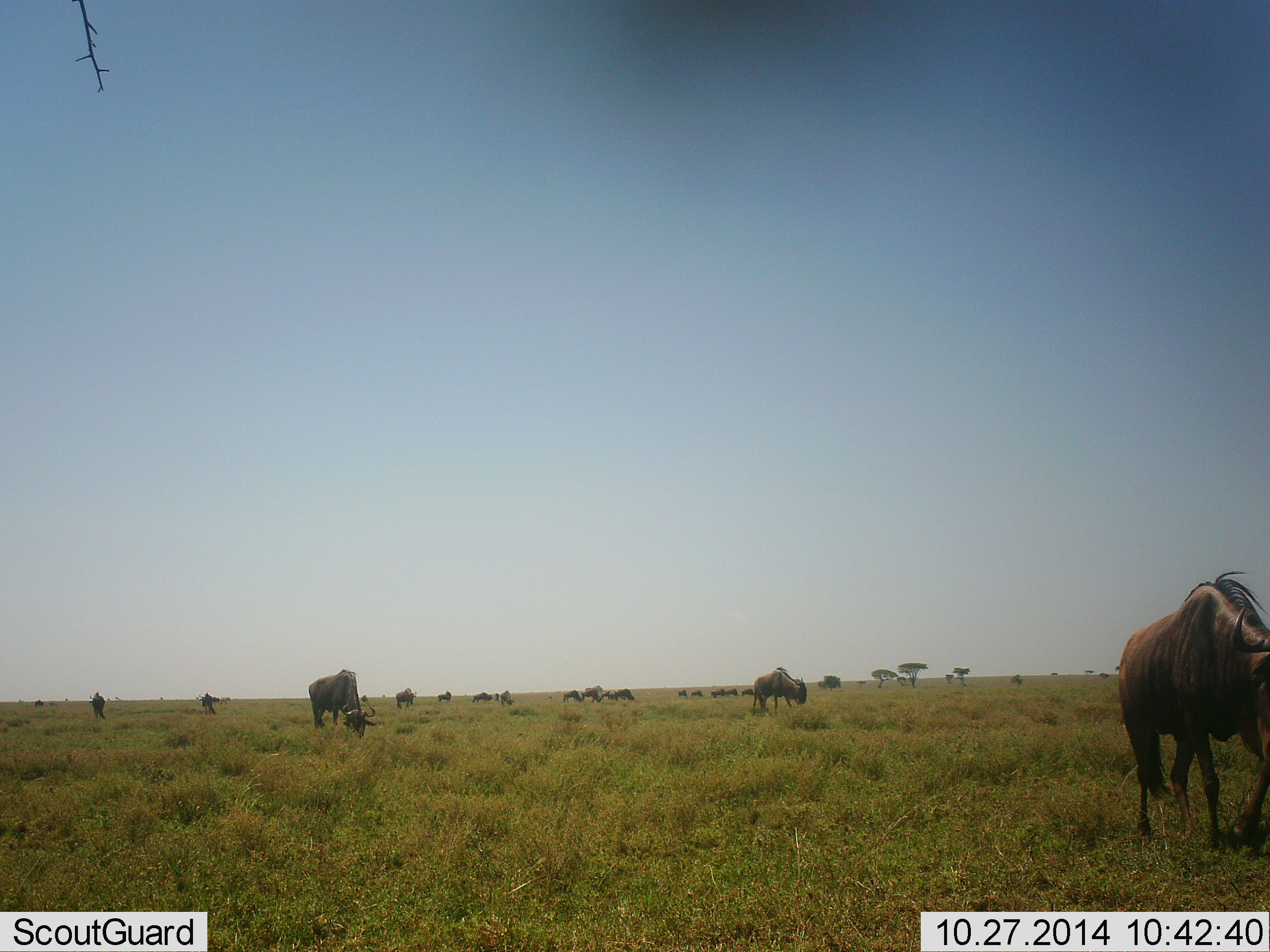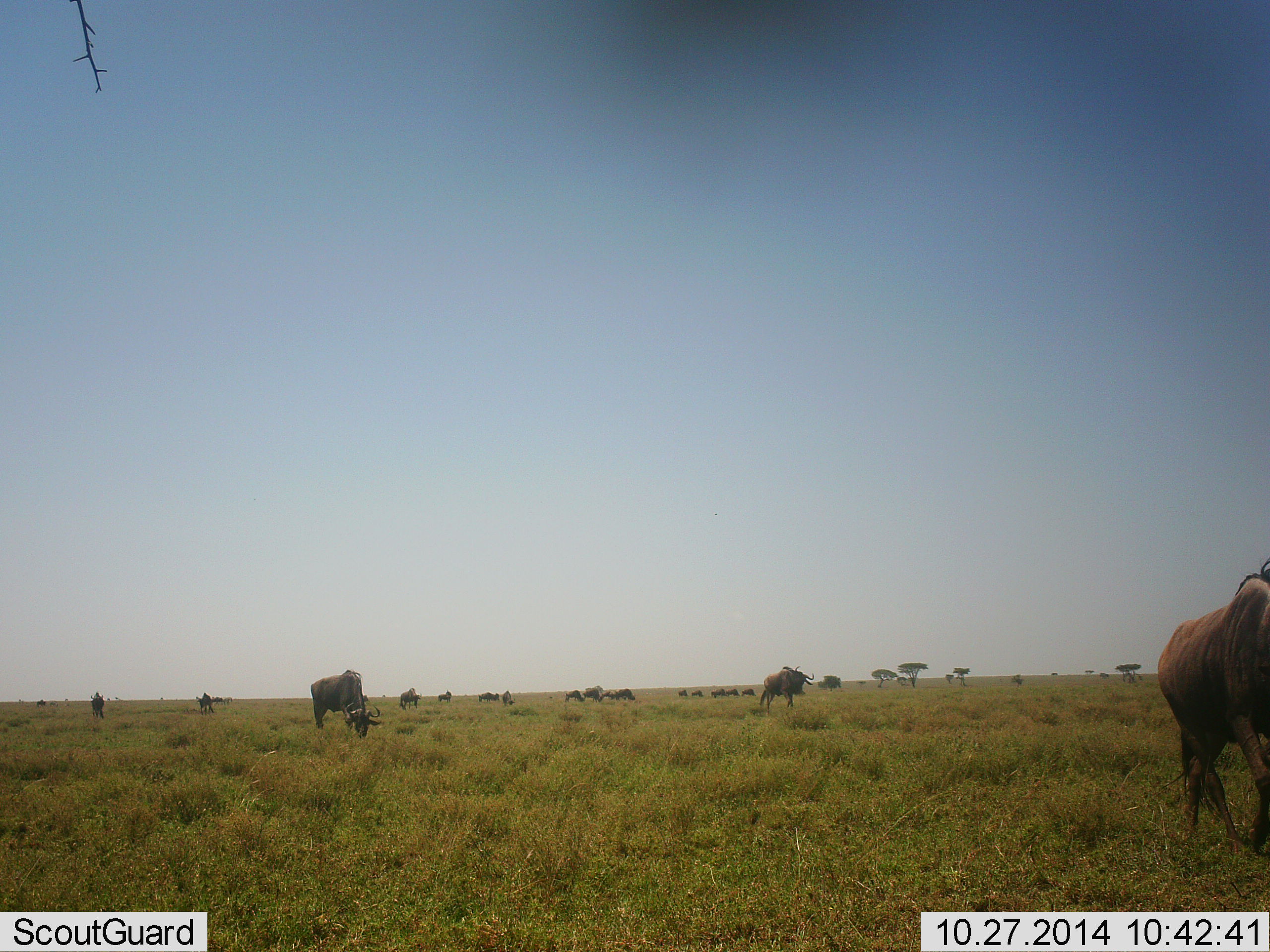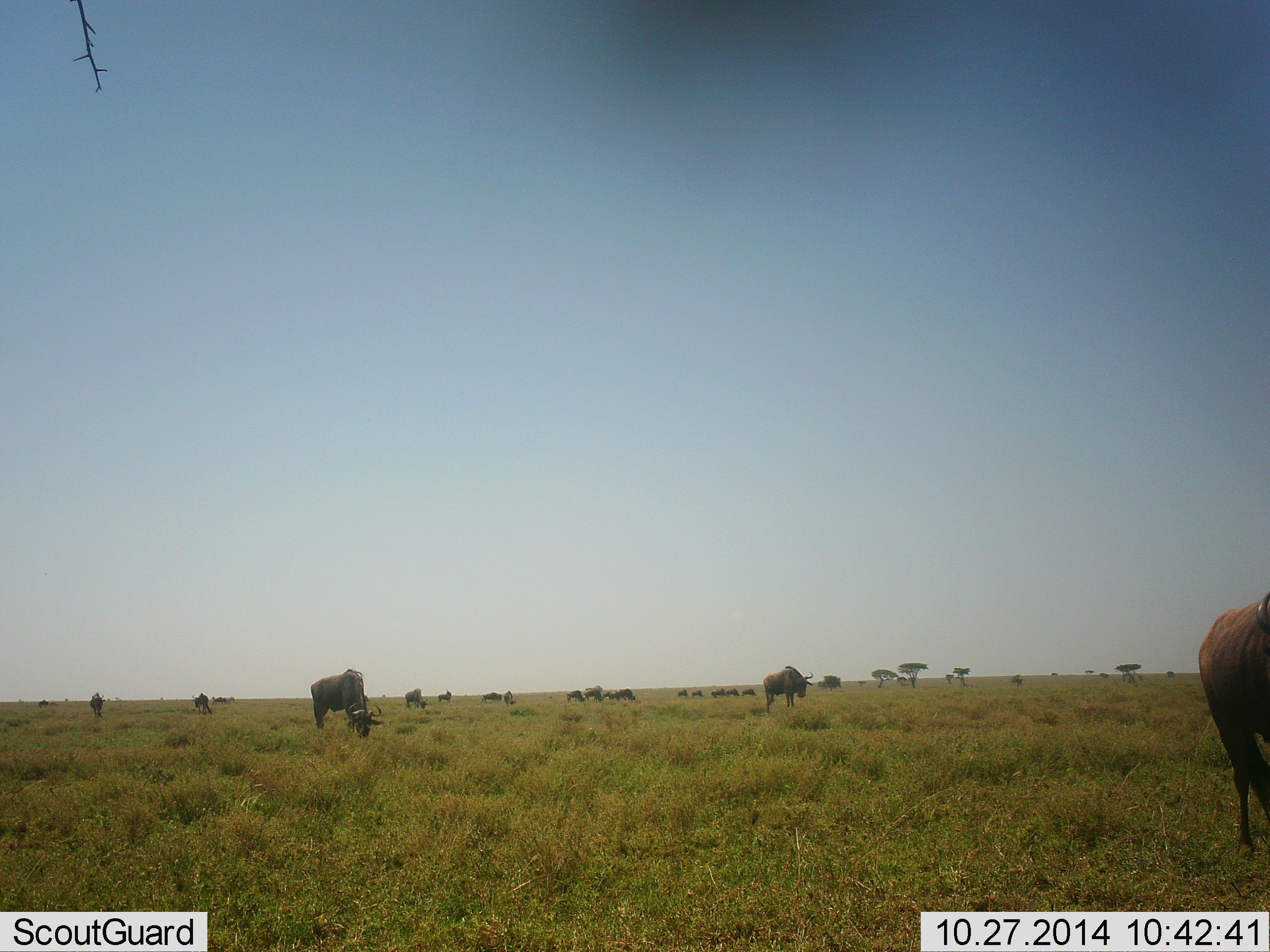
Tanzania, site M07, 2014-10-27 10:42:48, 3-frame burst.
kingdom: Animalia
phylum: Chordata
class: Mammalia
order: Artiodactyla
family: Bovidae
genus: Connochaetes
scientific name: Connochaetes taurinus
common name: blue wildebeest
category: wildebeest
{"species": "wildebeest (blue wildebeest) (Connochaetes taurinus)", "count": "11-50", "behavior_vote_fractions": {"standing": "0%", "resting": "10%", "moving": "50%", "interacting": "0%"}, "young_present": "0%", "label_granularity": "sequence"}